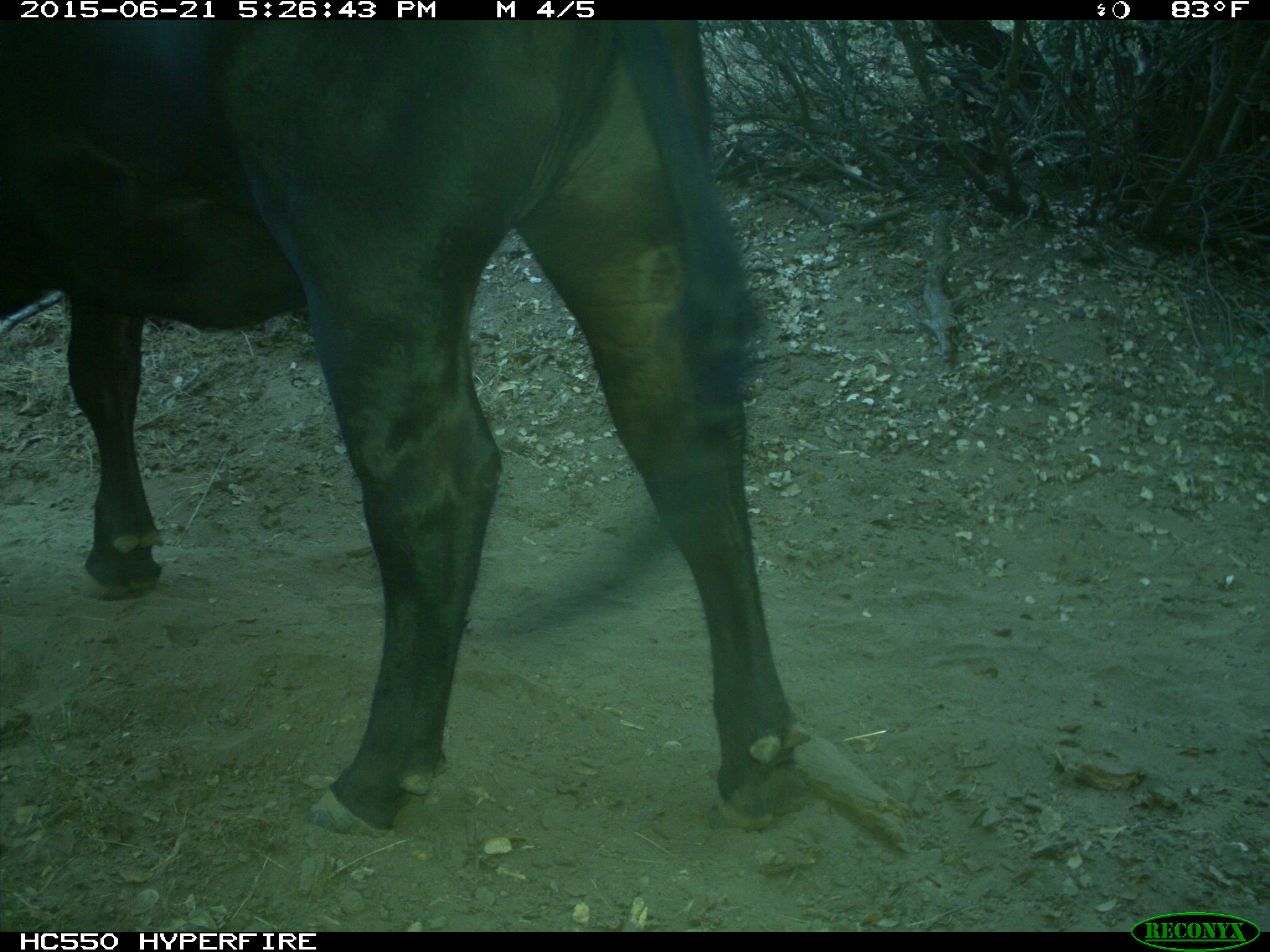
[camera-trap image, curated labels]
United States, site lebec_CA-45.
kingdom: Animalia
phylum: Chordata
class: Mammalia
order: Artiodactyla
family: Bovidae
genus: Bos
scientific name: Bos taurus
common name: domestic cow